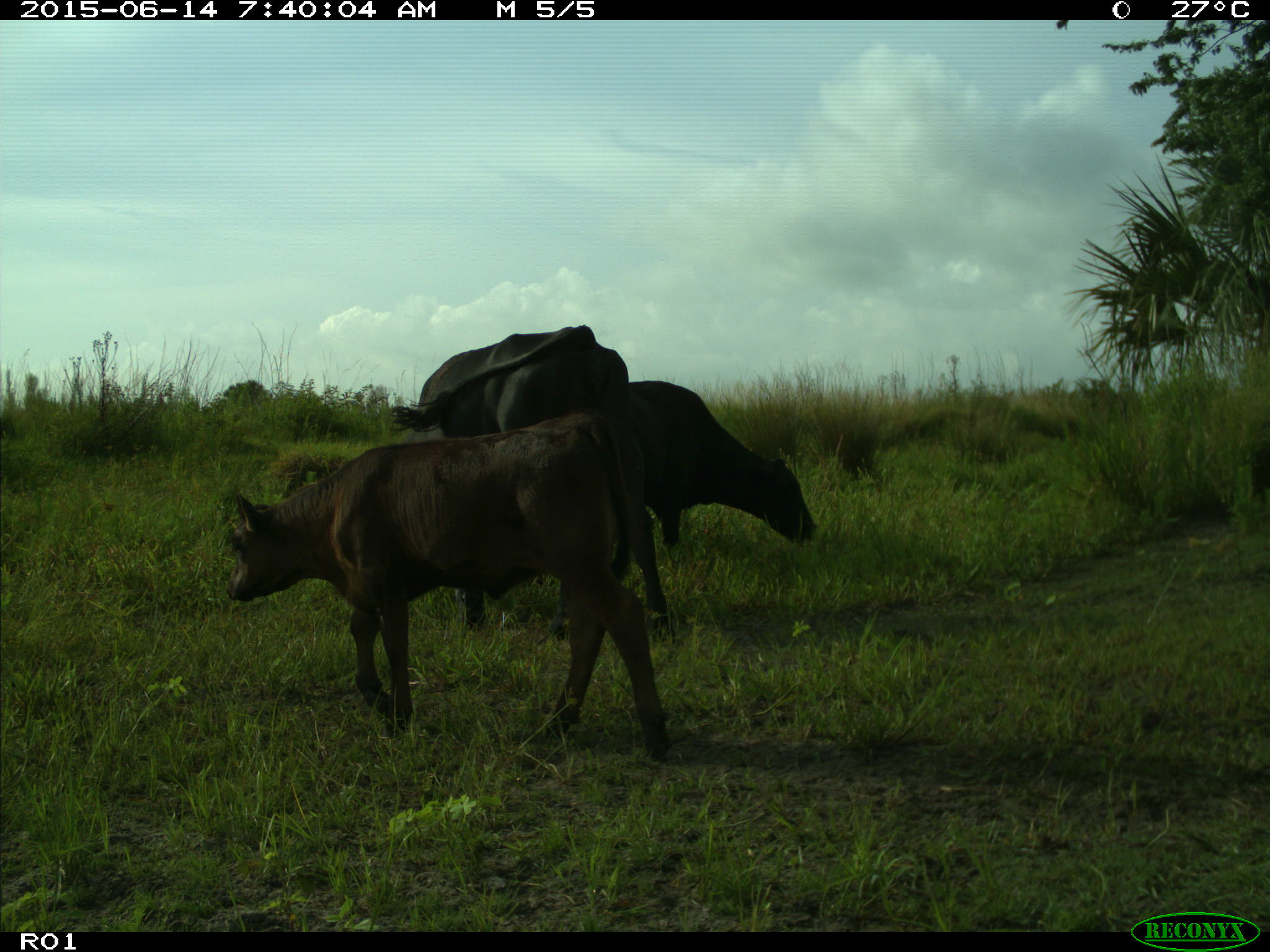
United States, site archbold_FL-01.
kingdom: Animalia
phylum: Chordata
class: Mammalia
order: Artiodactyla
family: Bovidae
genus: Bos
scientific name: Bos taurus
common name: domestic cow